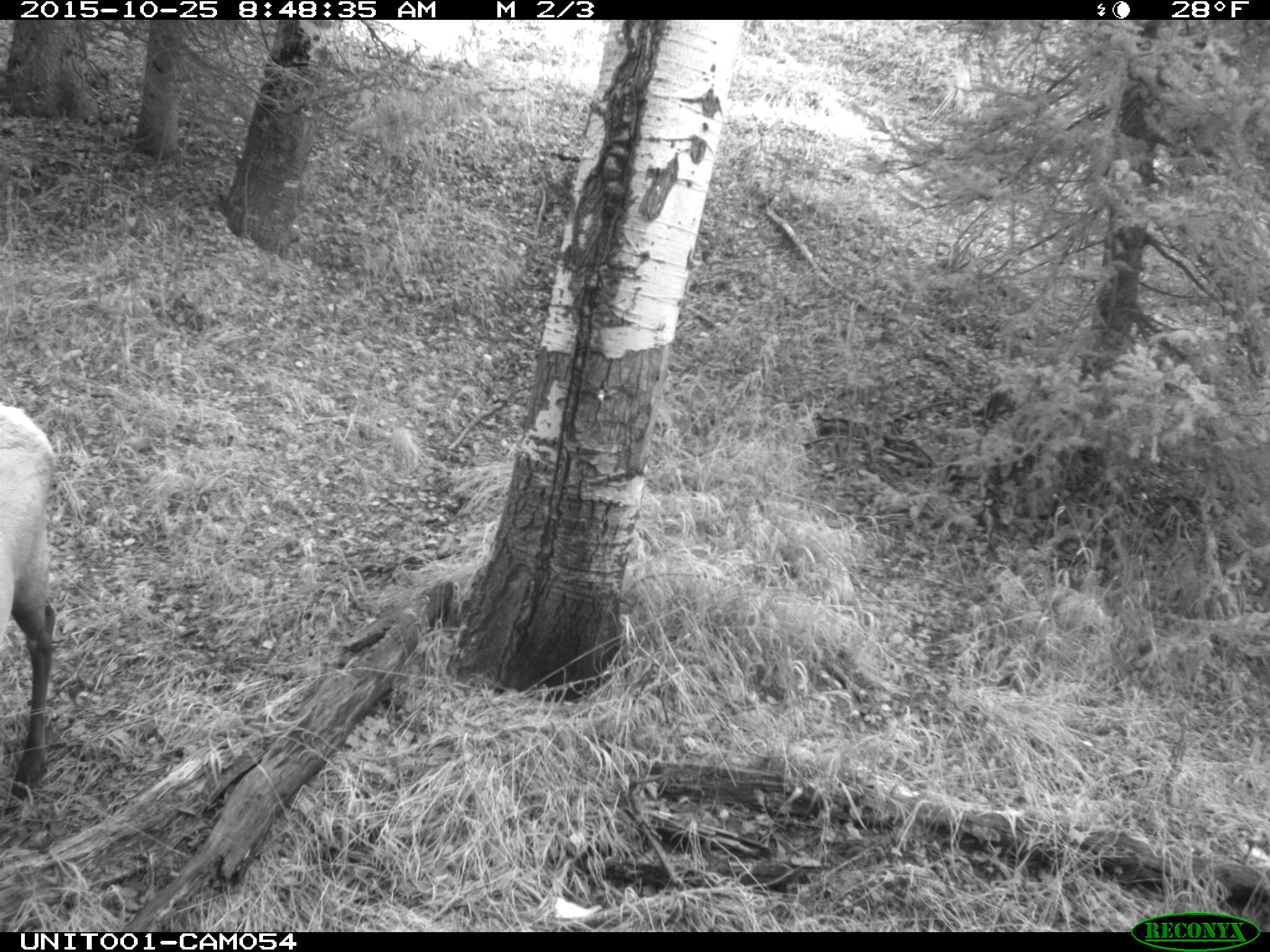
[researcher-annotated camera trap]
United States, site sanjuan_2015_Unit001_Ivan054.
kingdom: Animalia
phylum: Chordata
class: Mammalia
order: Artiodactyla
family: Cervidae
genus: Cervus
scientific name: Cervus elaphus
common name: red deer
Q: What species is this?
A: Cervus elaphus (red deer).